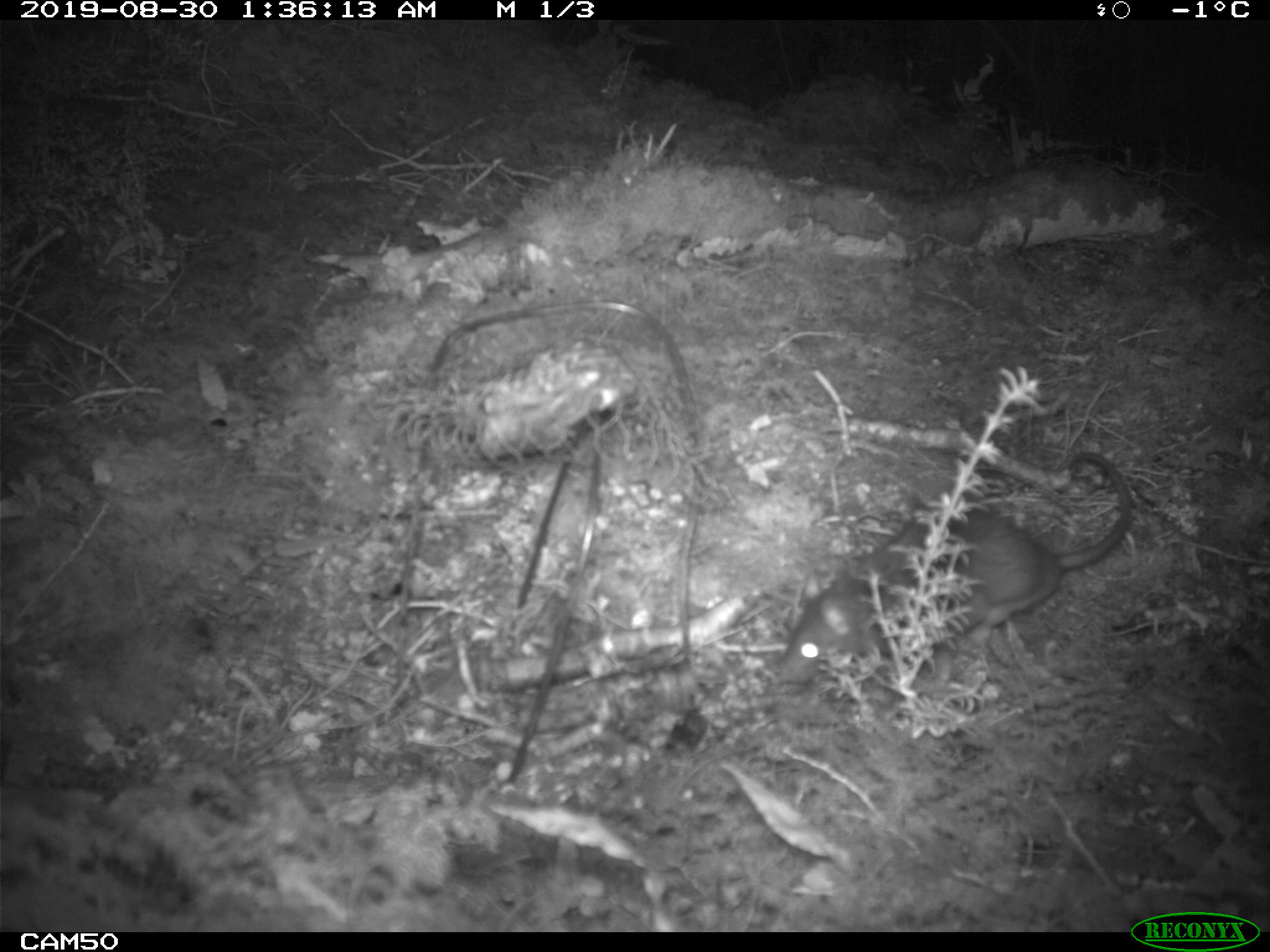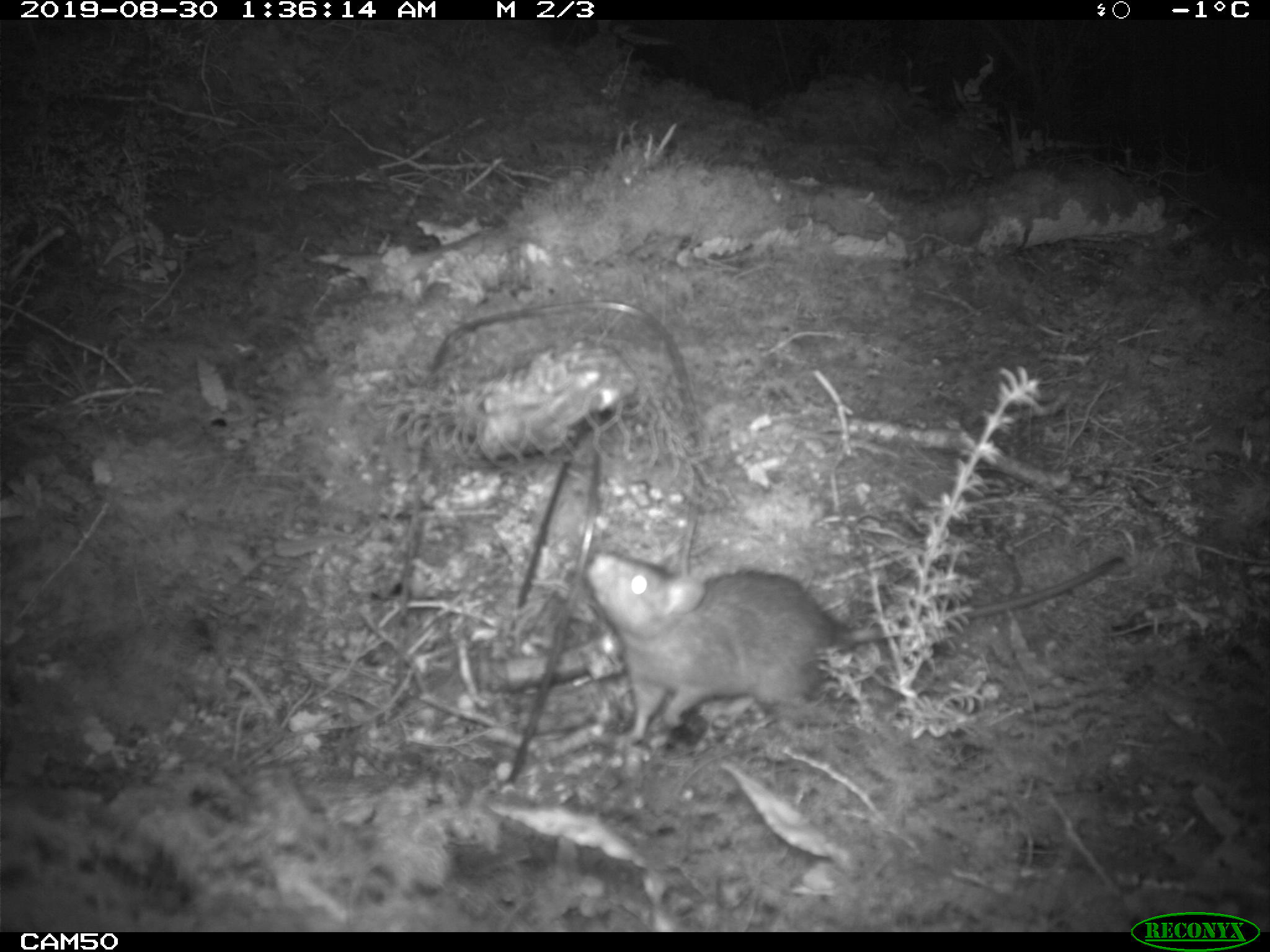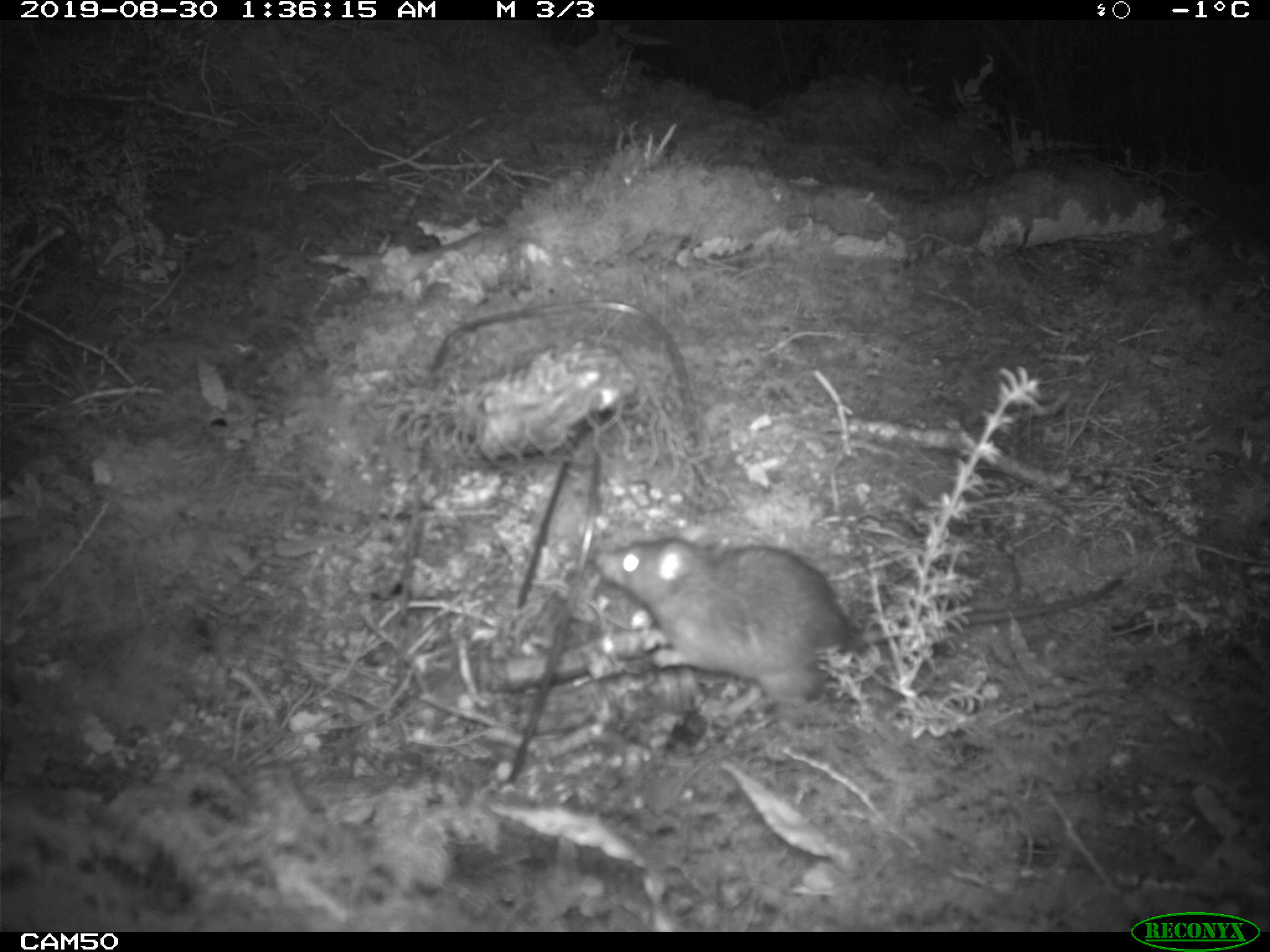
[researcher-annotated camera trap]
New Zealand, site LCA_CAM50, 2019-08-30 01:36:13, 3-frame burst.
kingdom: Animalia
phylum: Chordata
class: Mammalia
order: Rodentia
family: Muridae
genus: Rattus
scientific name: Rattus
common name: rat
Rat (Rattus).